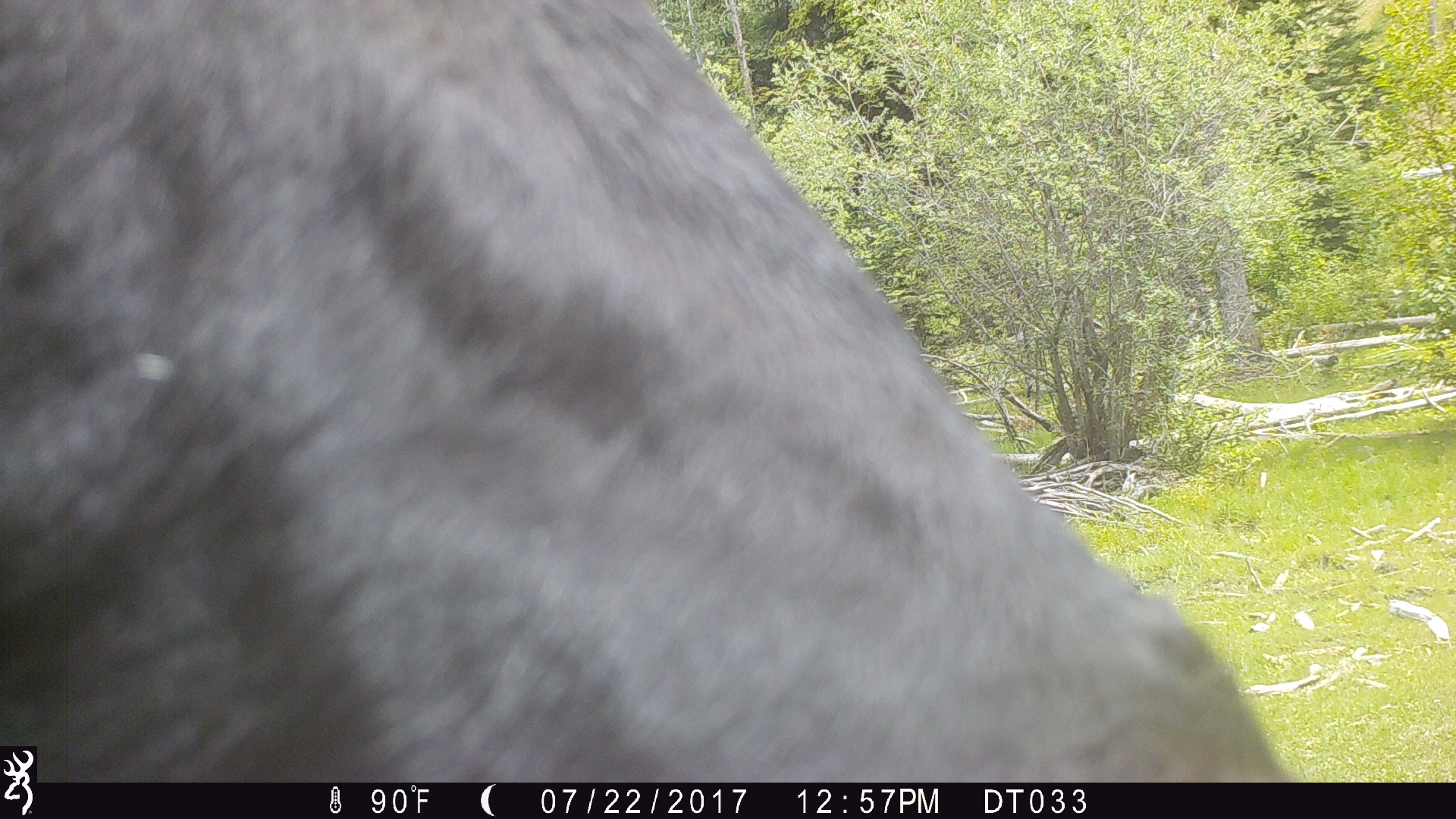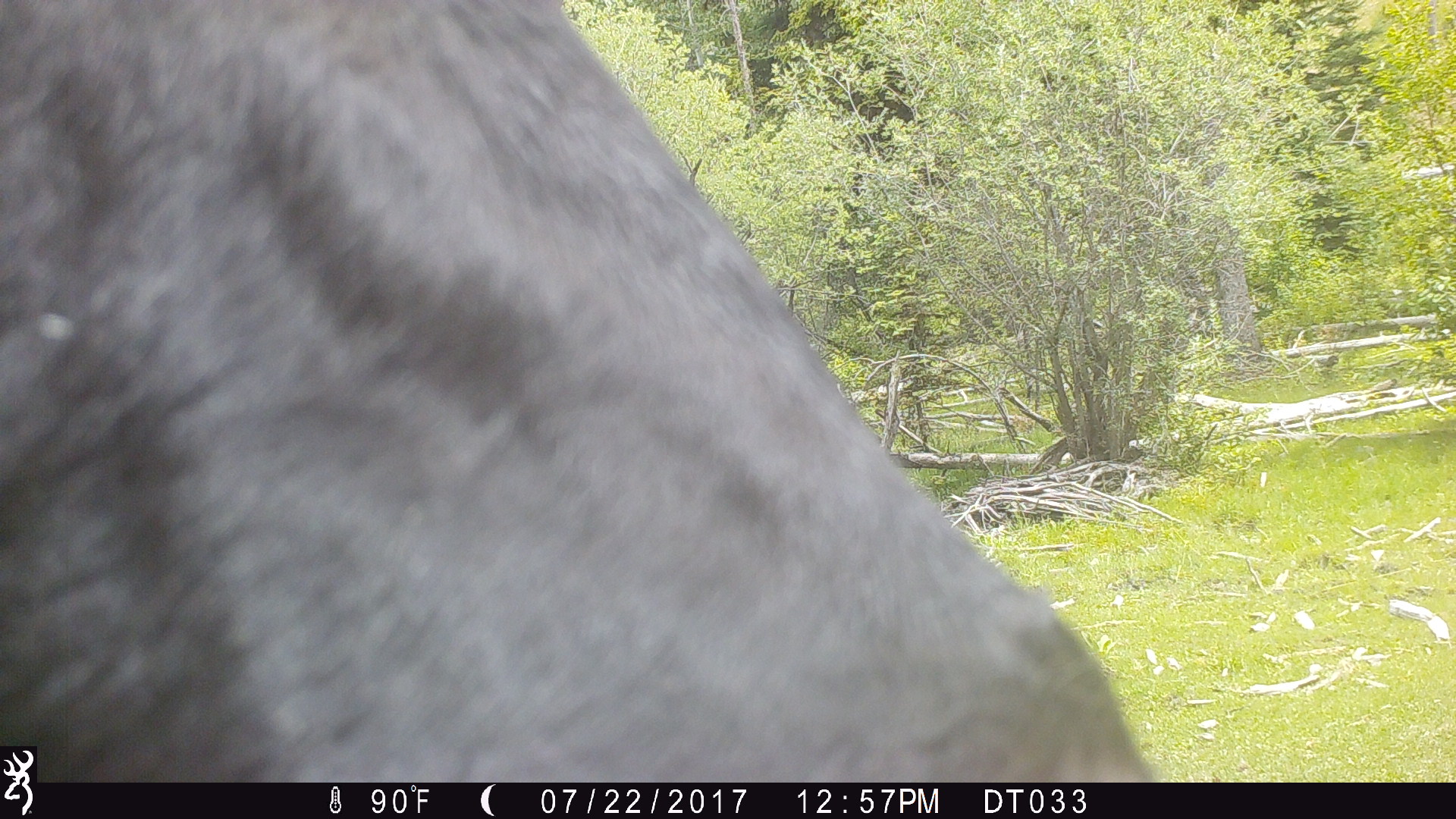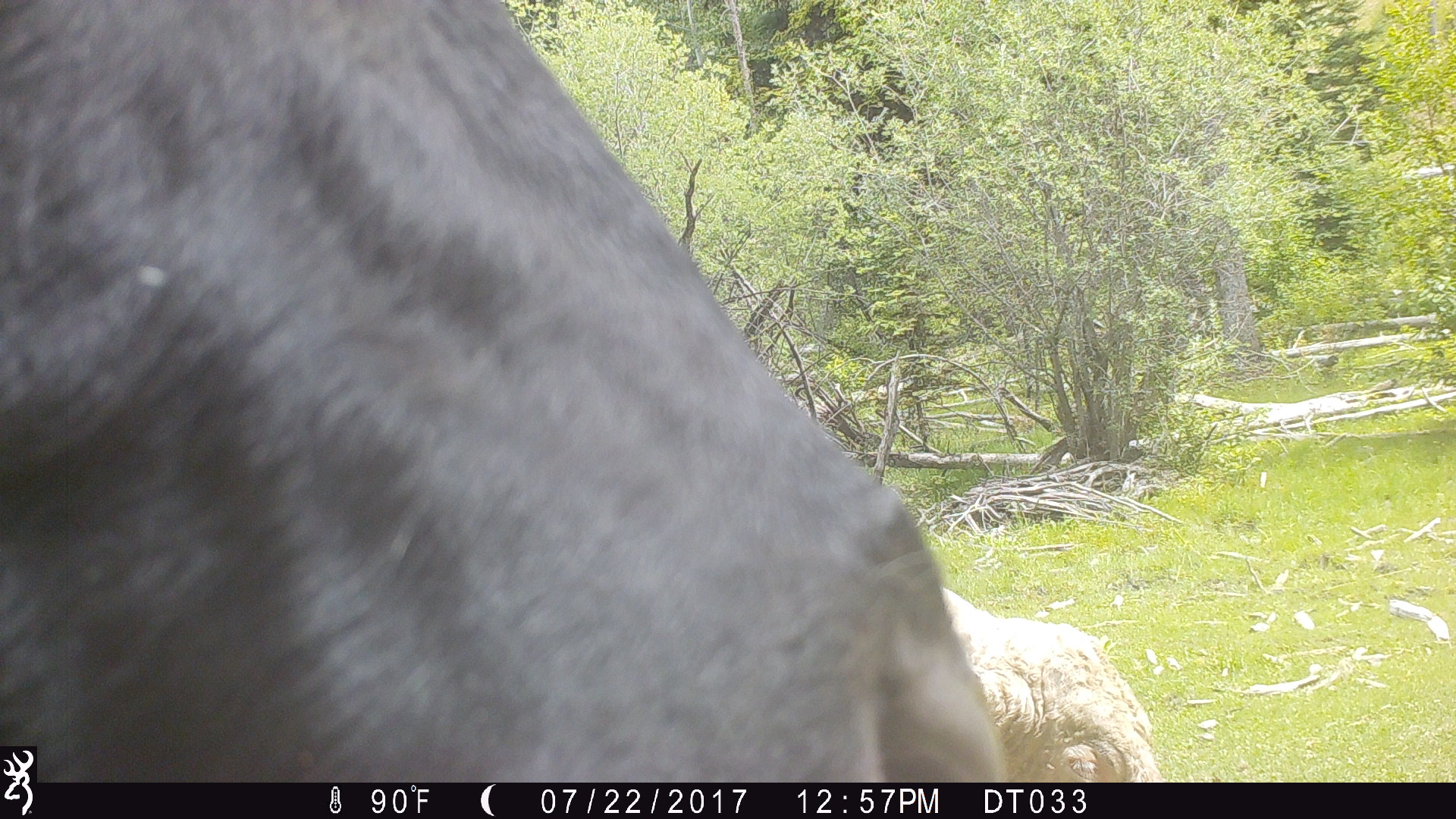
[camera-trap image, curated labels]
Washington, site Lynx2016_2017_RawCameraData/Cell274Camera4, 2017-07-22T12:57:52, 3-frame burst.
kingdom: Animalia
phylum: Chordata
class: Mammalia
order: Artiodactyla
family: Bovidae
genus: Bos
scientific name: Bos taurus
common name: domestic cattle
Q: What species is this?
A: Domestic cattle (Bos taurus).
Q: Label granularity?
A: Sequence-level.